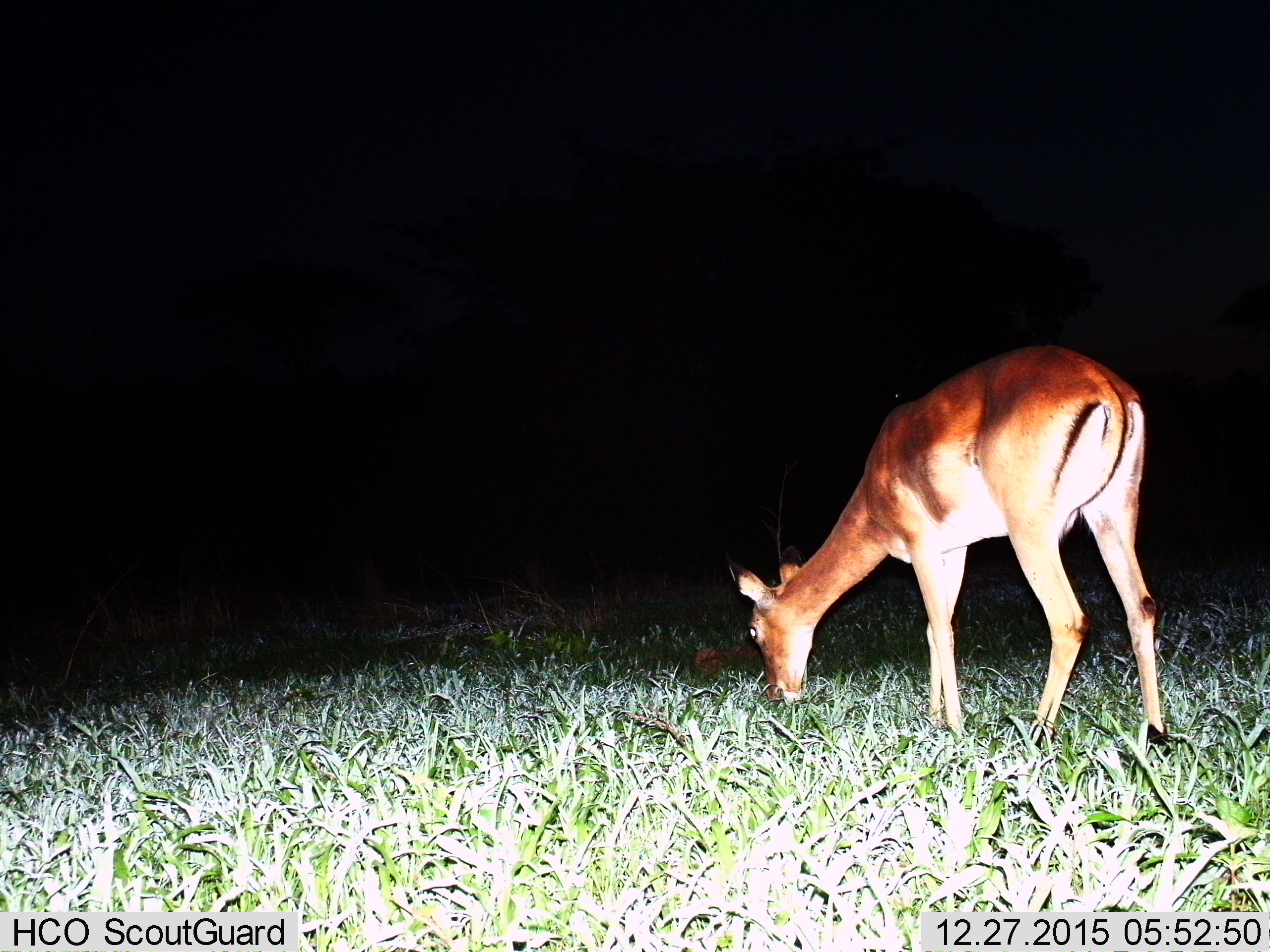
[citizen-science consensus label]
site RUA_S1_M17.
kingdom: Animalia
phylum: Chordata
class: Mammalia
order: Artiodactyla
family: Bovidae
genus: Aepyceros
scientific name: Aepyceros melampus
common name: impala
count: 1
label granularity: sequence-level